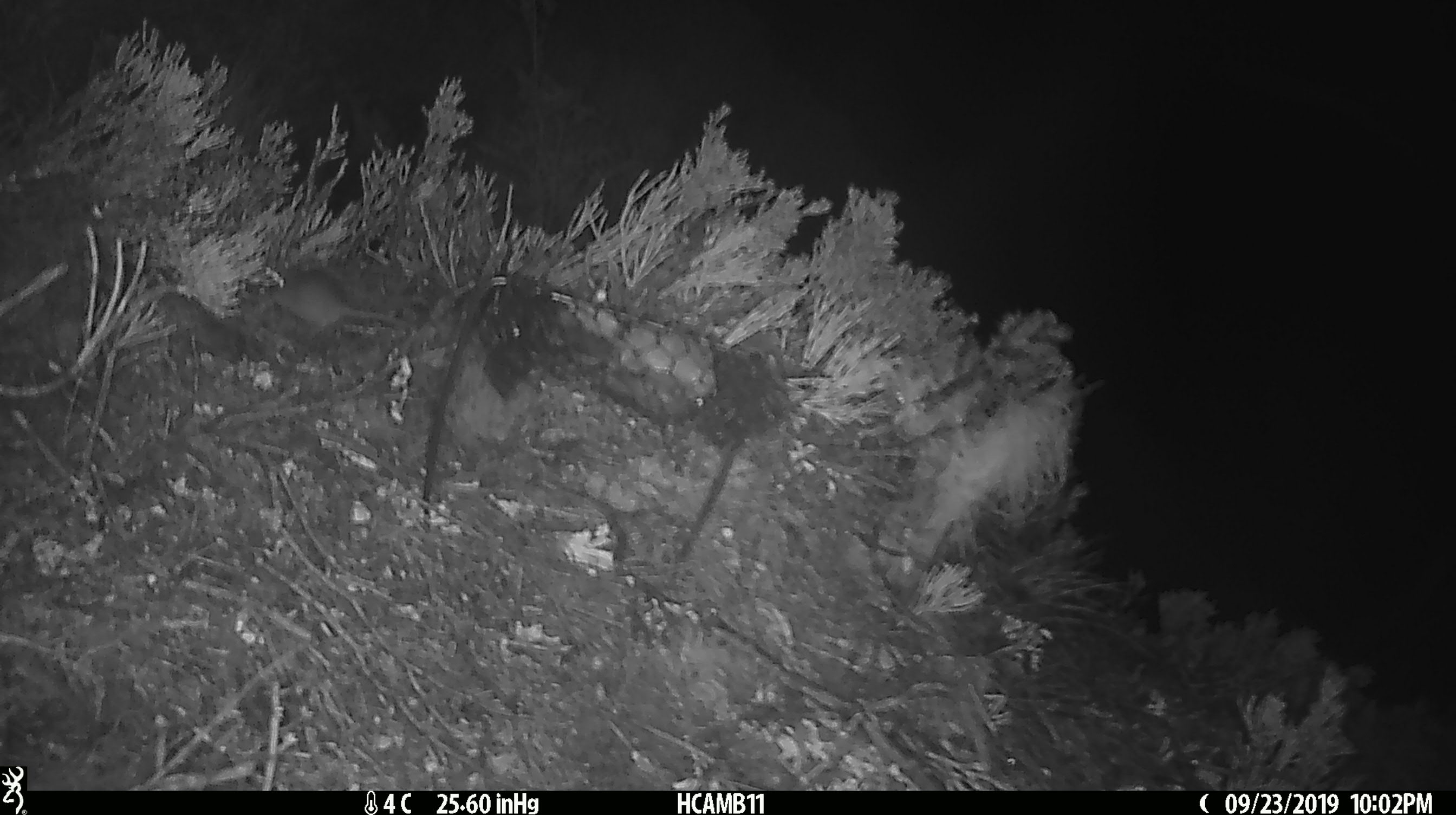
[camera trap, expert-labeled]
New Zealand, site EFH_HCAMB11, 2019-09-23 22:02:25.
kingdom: Animalia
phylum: Chordata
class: Mammalia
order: Rodentia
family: Muridae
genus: Mus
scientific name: Mus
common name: mouse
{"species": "mouse (Mus)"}